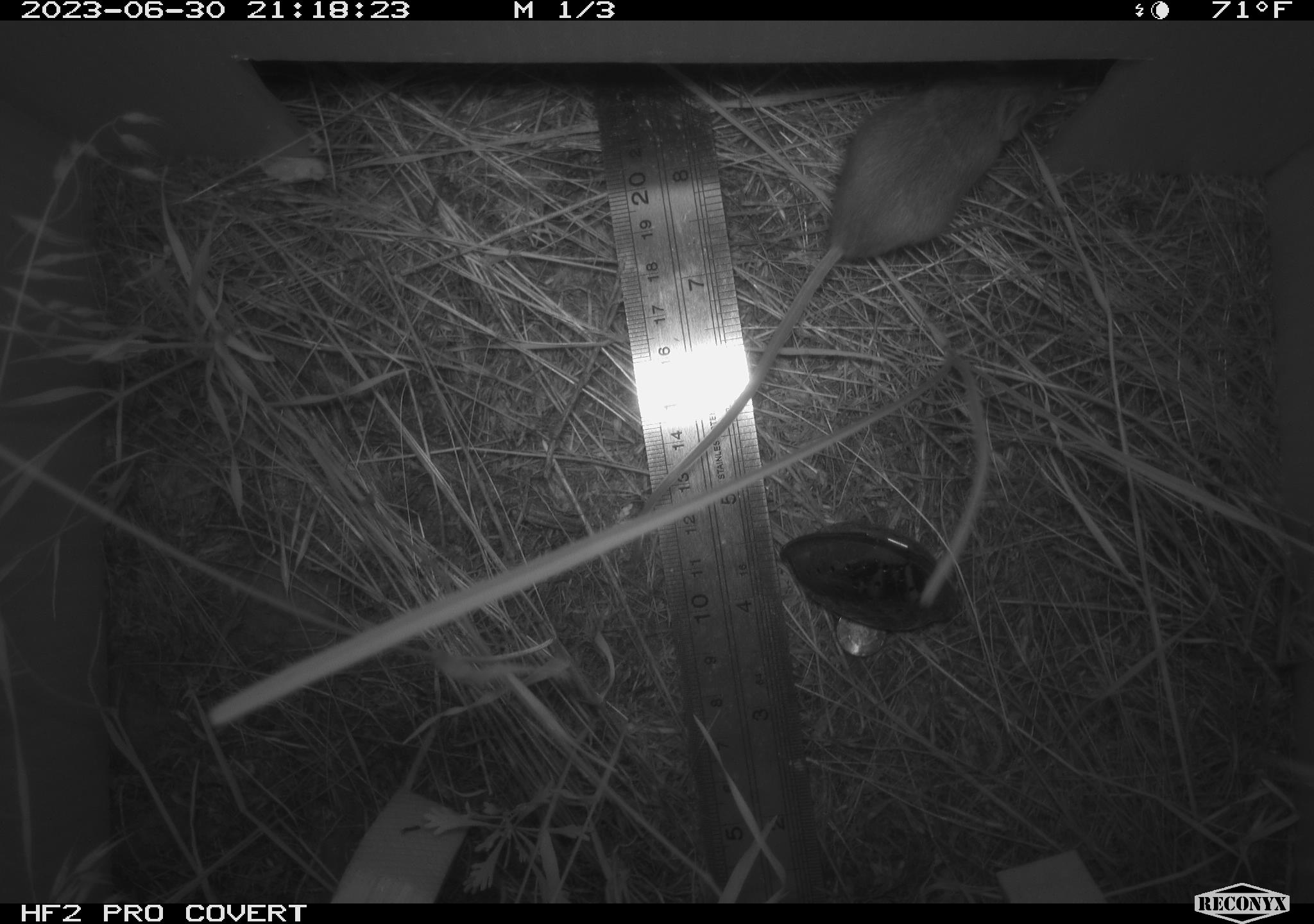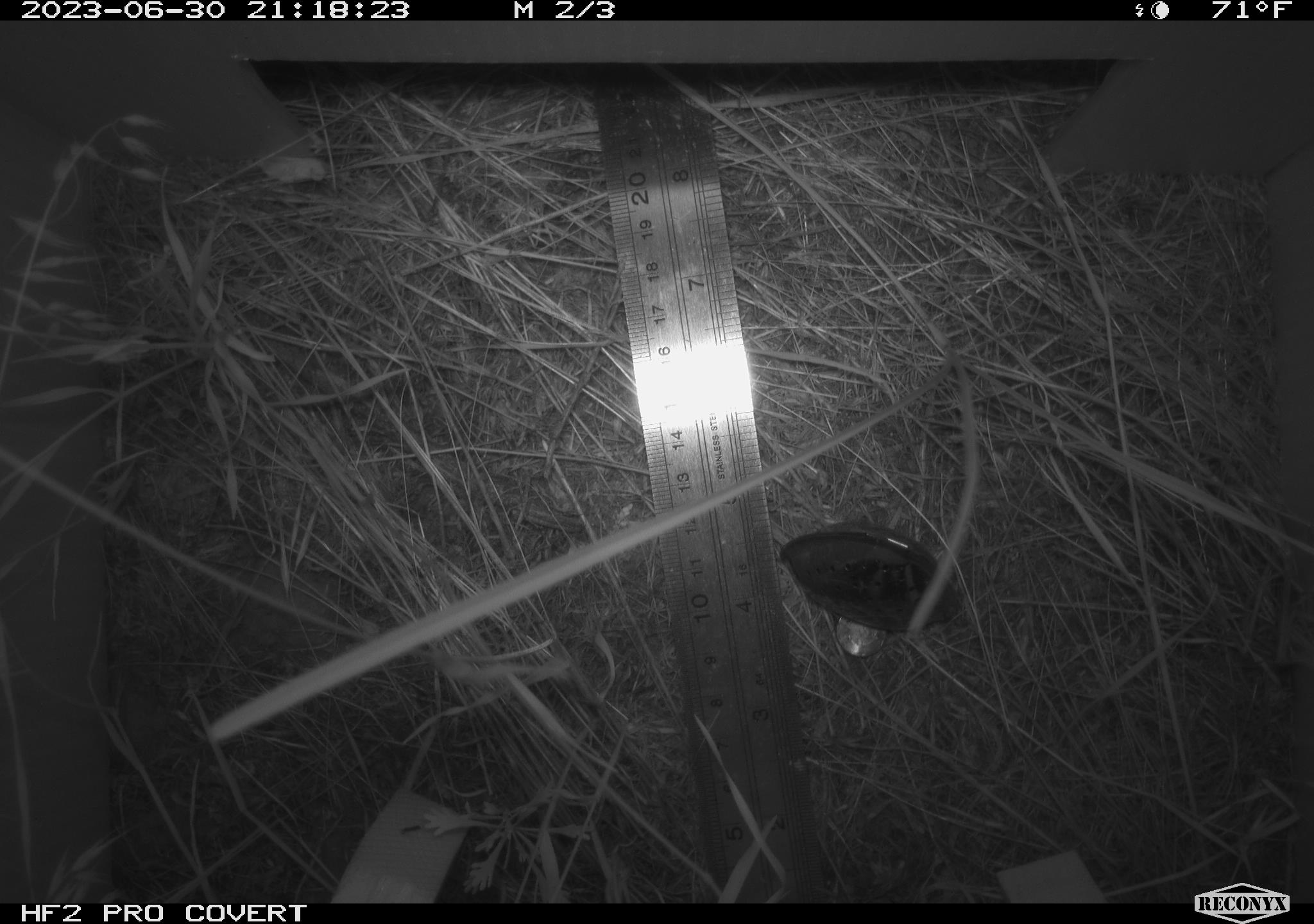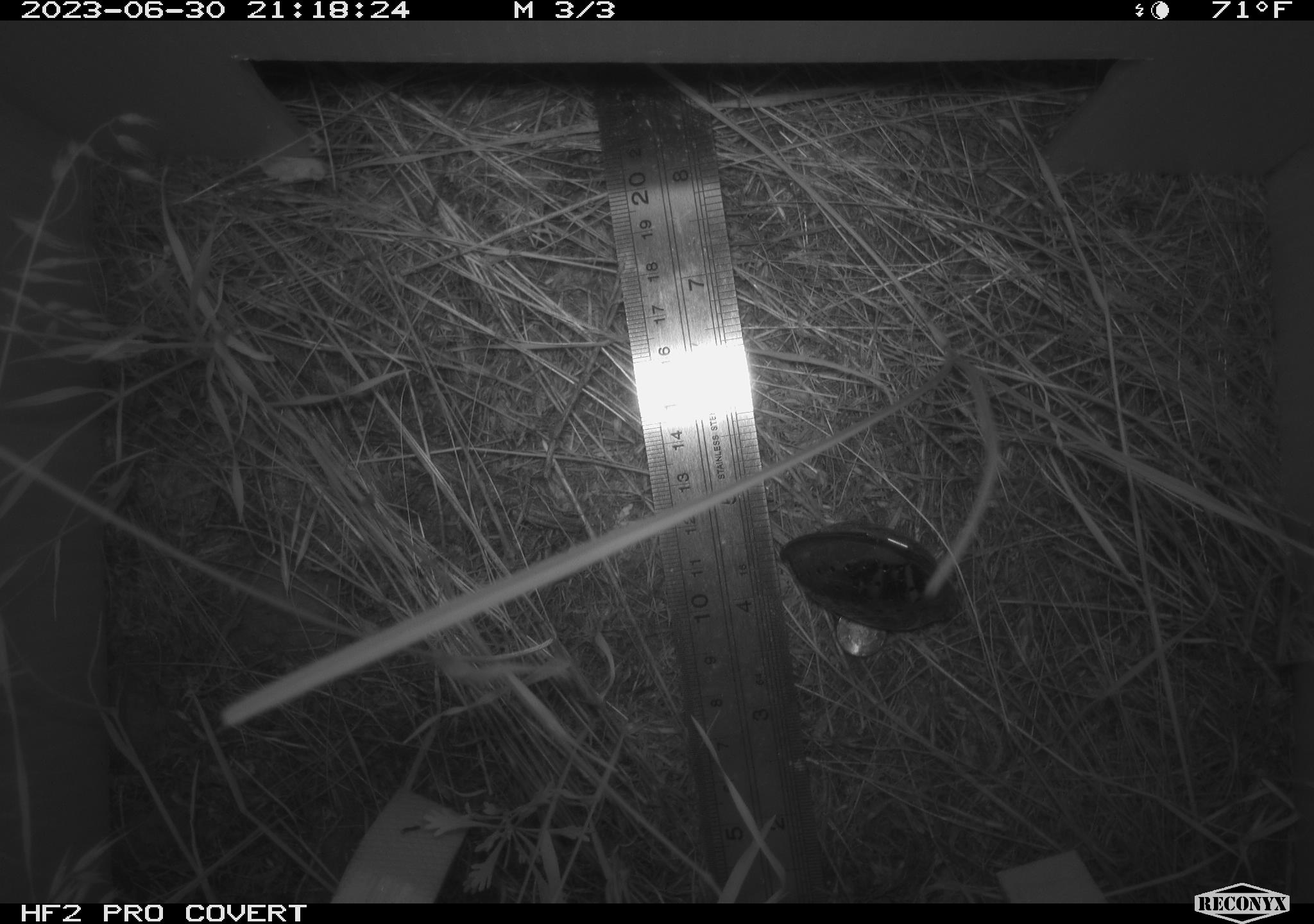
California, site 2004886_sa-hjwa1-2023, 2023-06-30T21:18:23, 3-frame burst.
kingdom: Animalia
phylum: Chordata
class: Mammalia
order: Rodentia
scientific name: Rodentia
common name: mouse species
Mouse species (Rodentia).